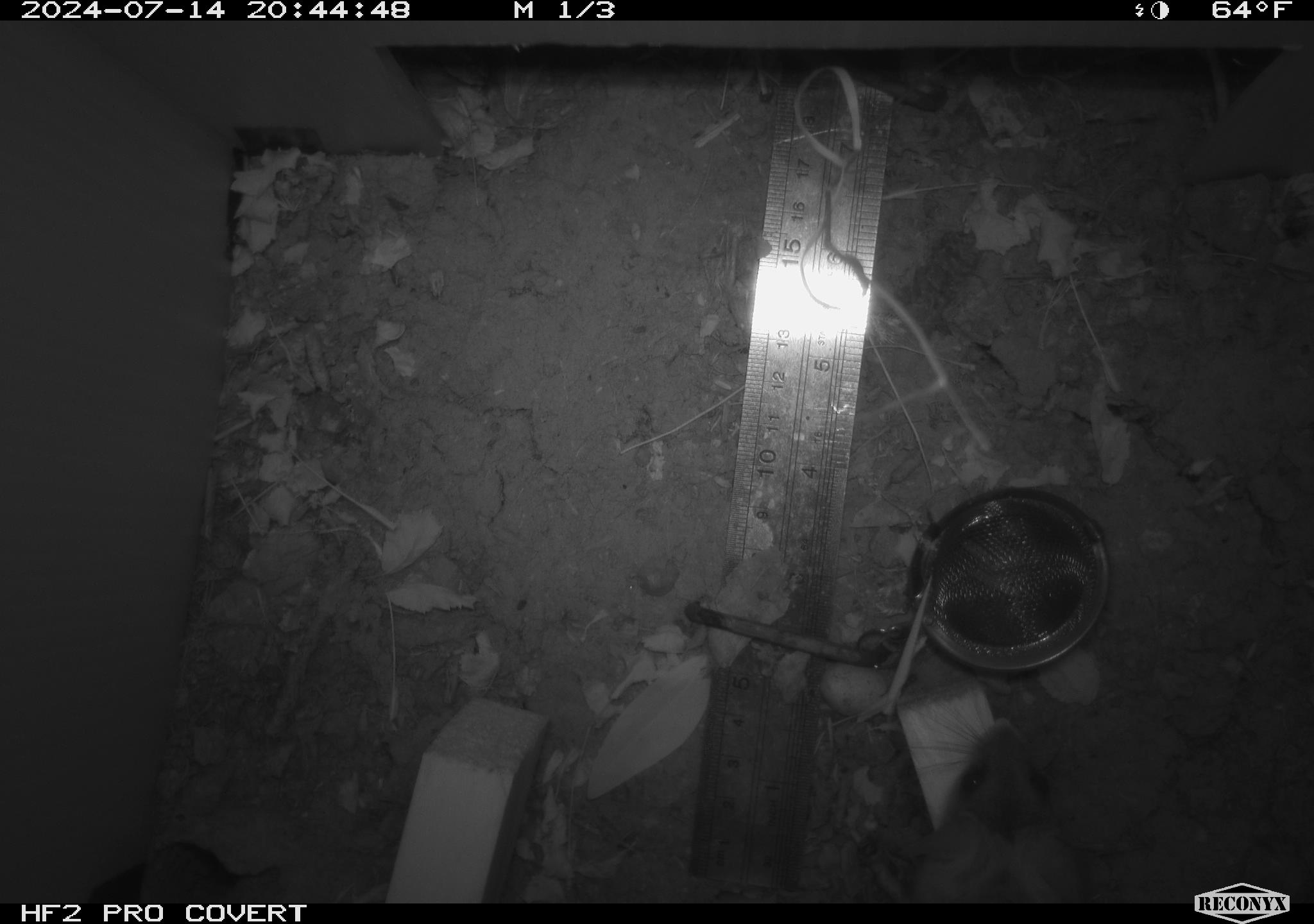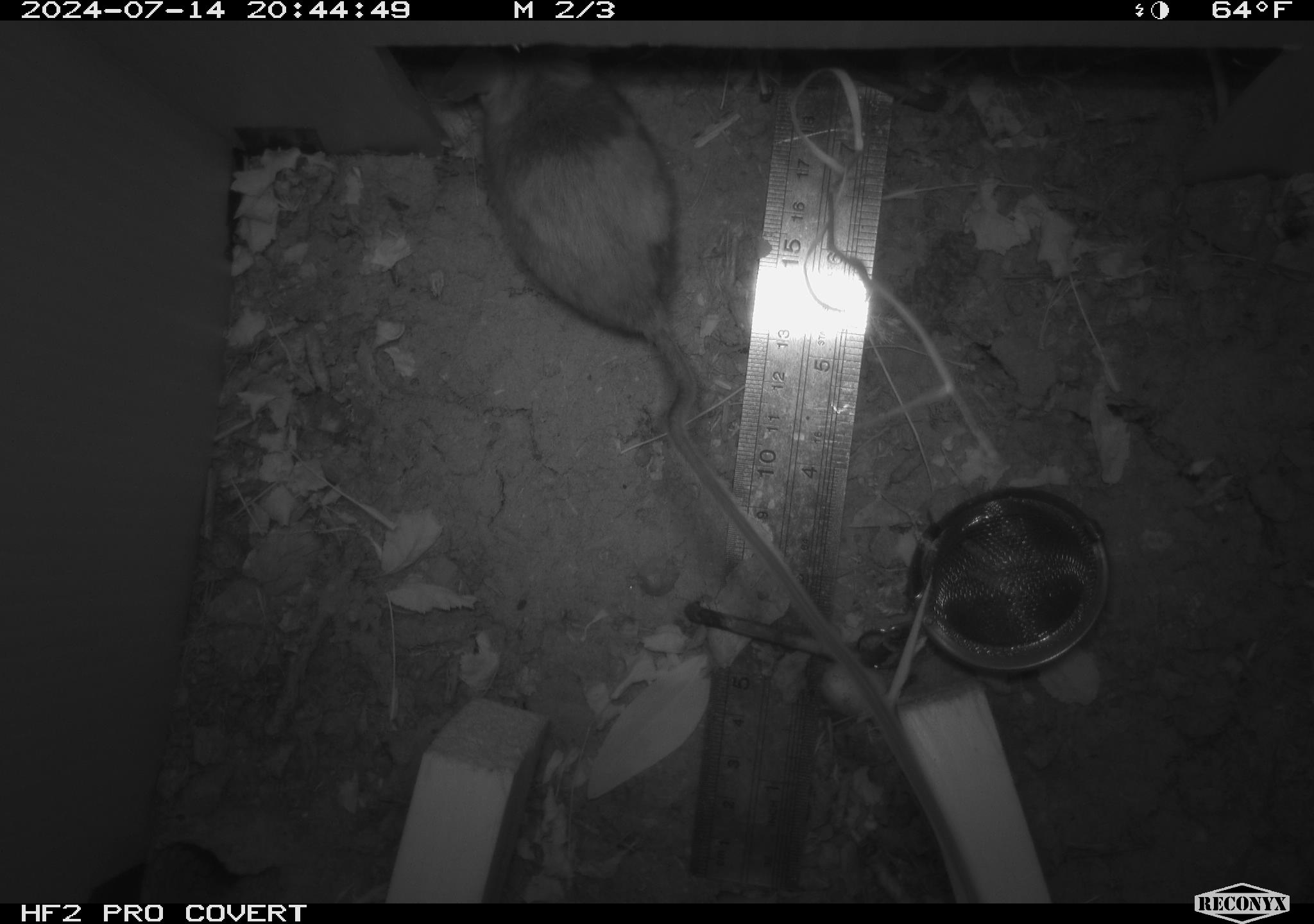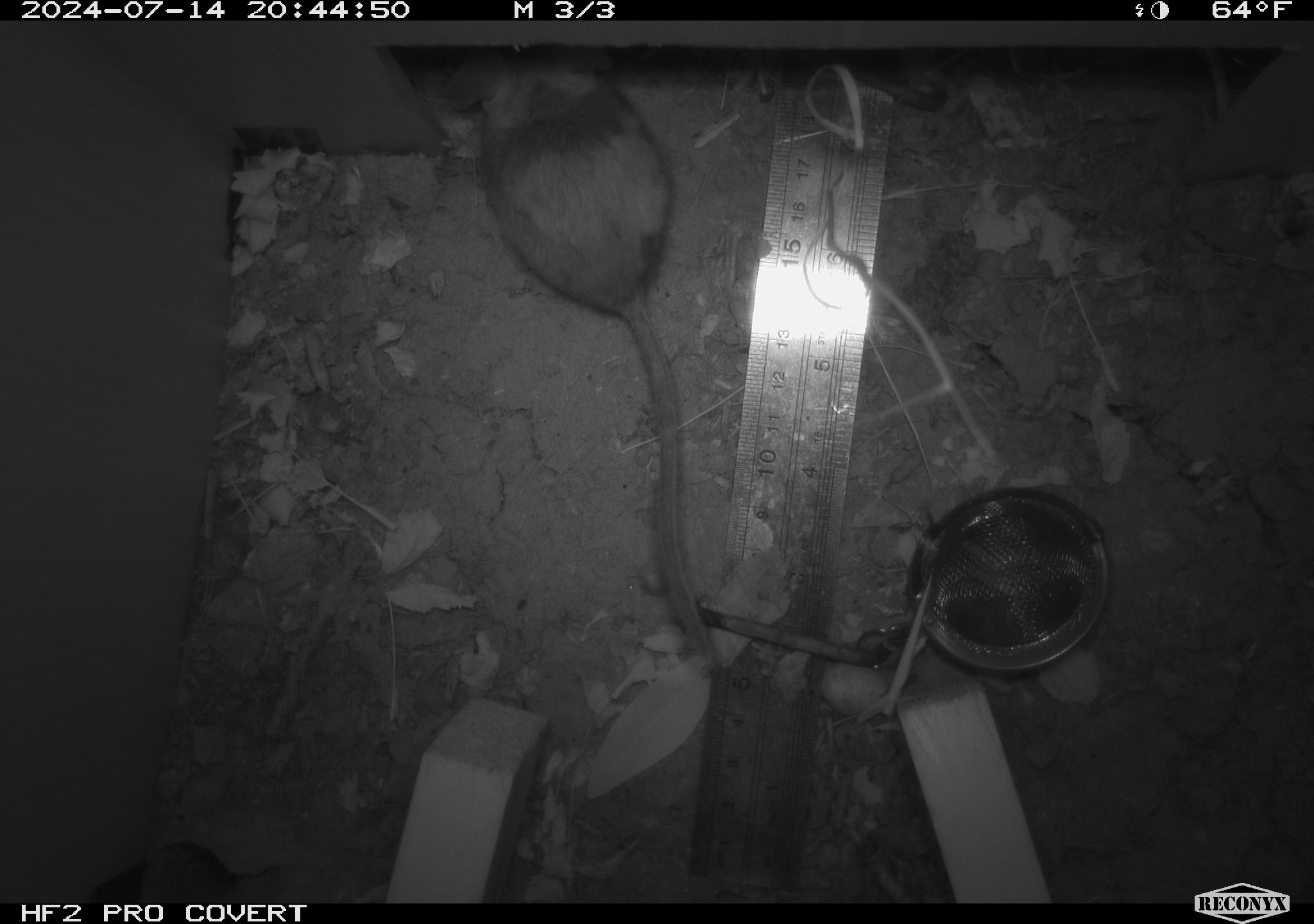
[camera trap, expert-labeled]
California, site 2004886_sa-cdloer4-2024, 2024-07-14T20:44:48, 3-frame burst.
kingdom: Animalia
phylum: Chordata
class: Mammalia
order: Rodentia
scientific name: Rodentia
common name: rodent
Rodent (Rodentia).